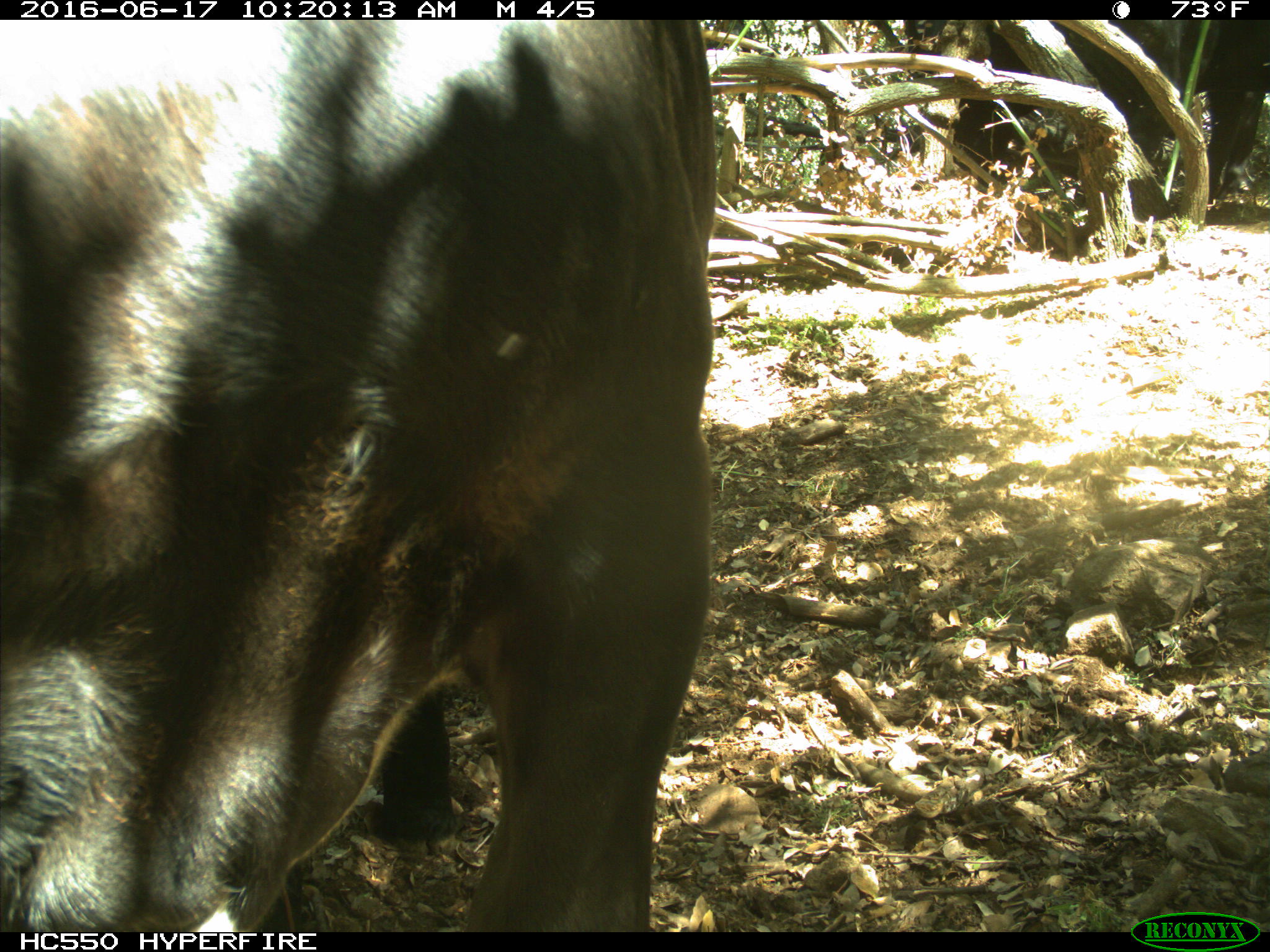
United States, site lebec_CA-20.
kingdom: Animalia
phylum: Chordata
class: Mammalia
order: Artiodactyla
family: Bovidae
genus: Bos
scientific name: Bos taurus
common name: domestic cow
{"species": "Bos taurus (domestic cow)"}